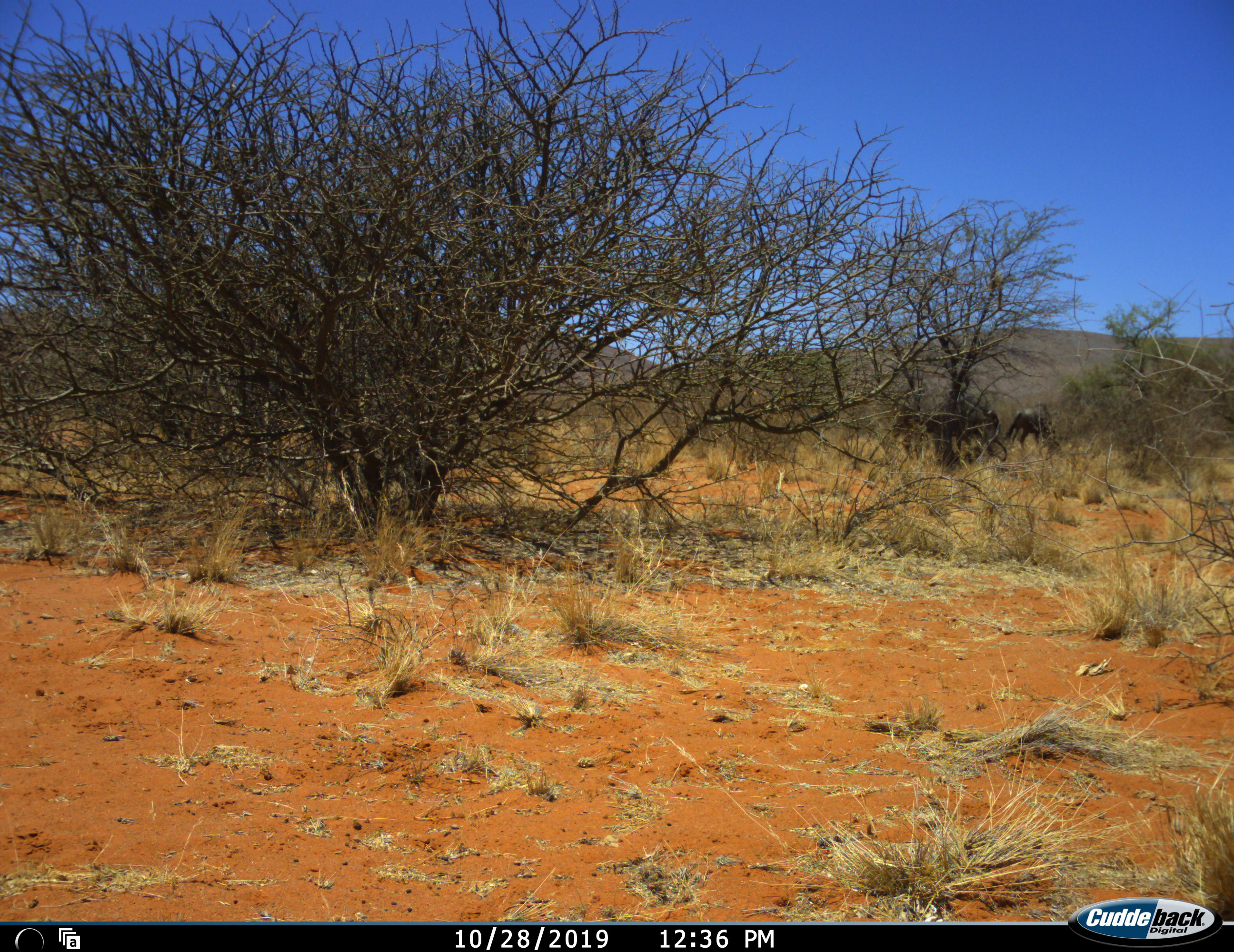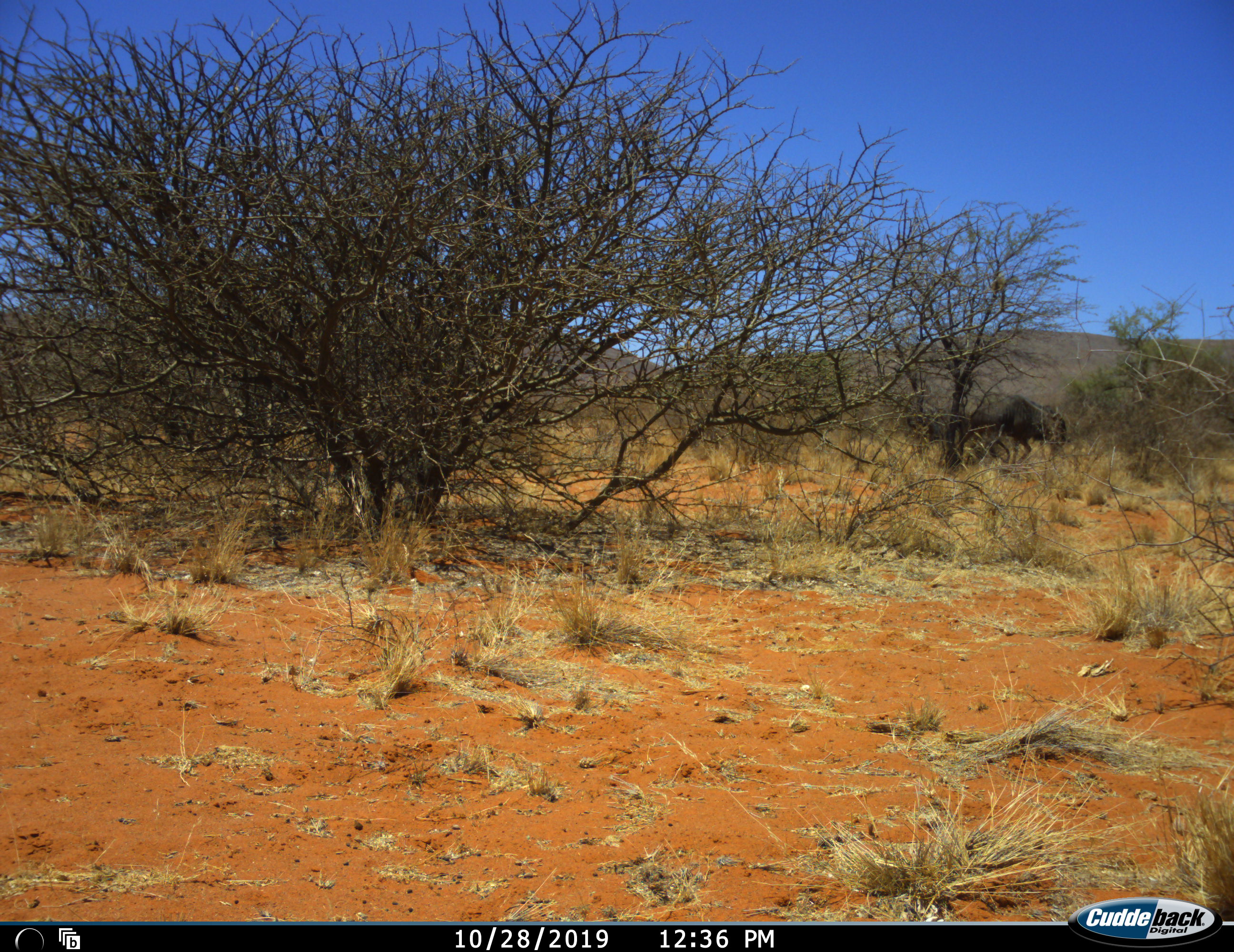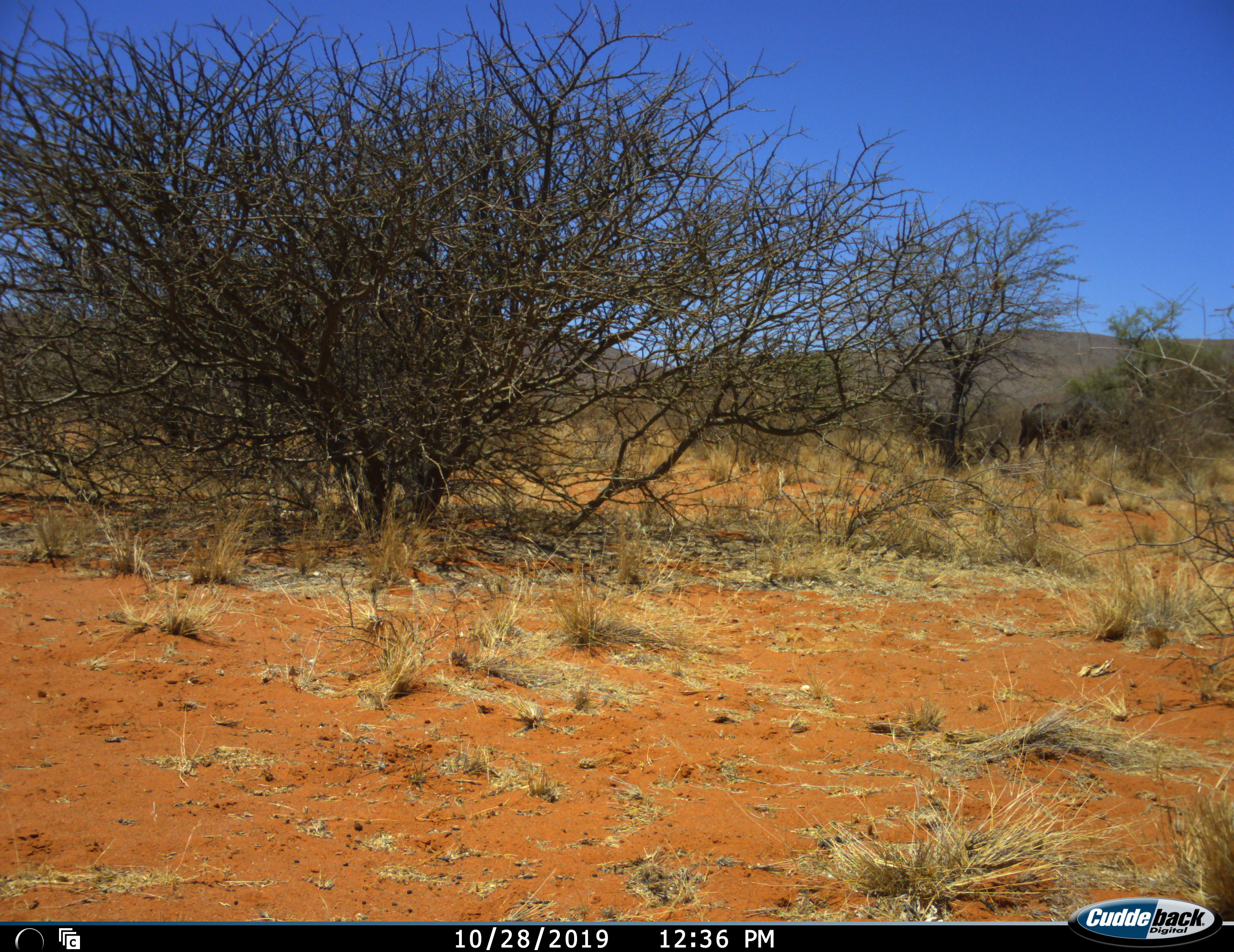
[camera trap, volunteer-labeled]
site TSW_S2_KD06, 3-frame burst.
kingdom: Animalia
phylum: Chordata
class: Mammalia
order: Artiodactyla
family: Bovidae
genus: Connochaetes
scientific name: Connochaetes taurinus taurinus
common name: blue wildebeest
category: wildebeestblue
Wildebeestblue (blue wildebeest) (Connochaetes taurinus taurinus), count 2. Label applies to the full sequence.